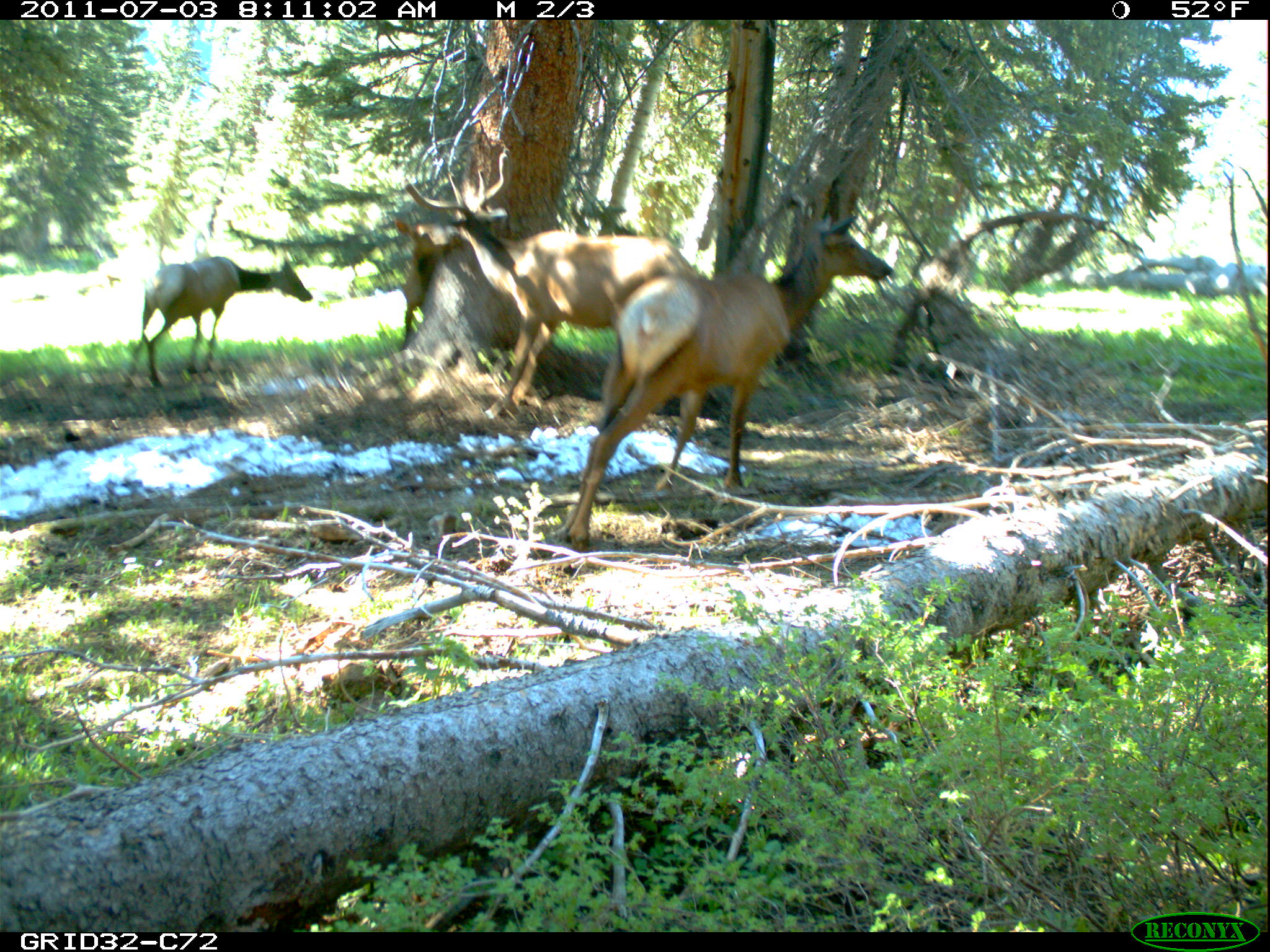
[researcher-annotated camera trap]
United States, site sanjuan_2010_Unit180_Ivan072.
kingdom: Animalia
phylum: Chordata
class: Mammalia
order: Artiodactyla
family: Cervidae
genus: Cervus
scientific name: Cervus elaphus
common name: red deer